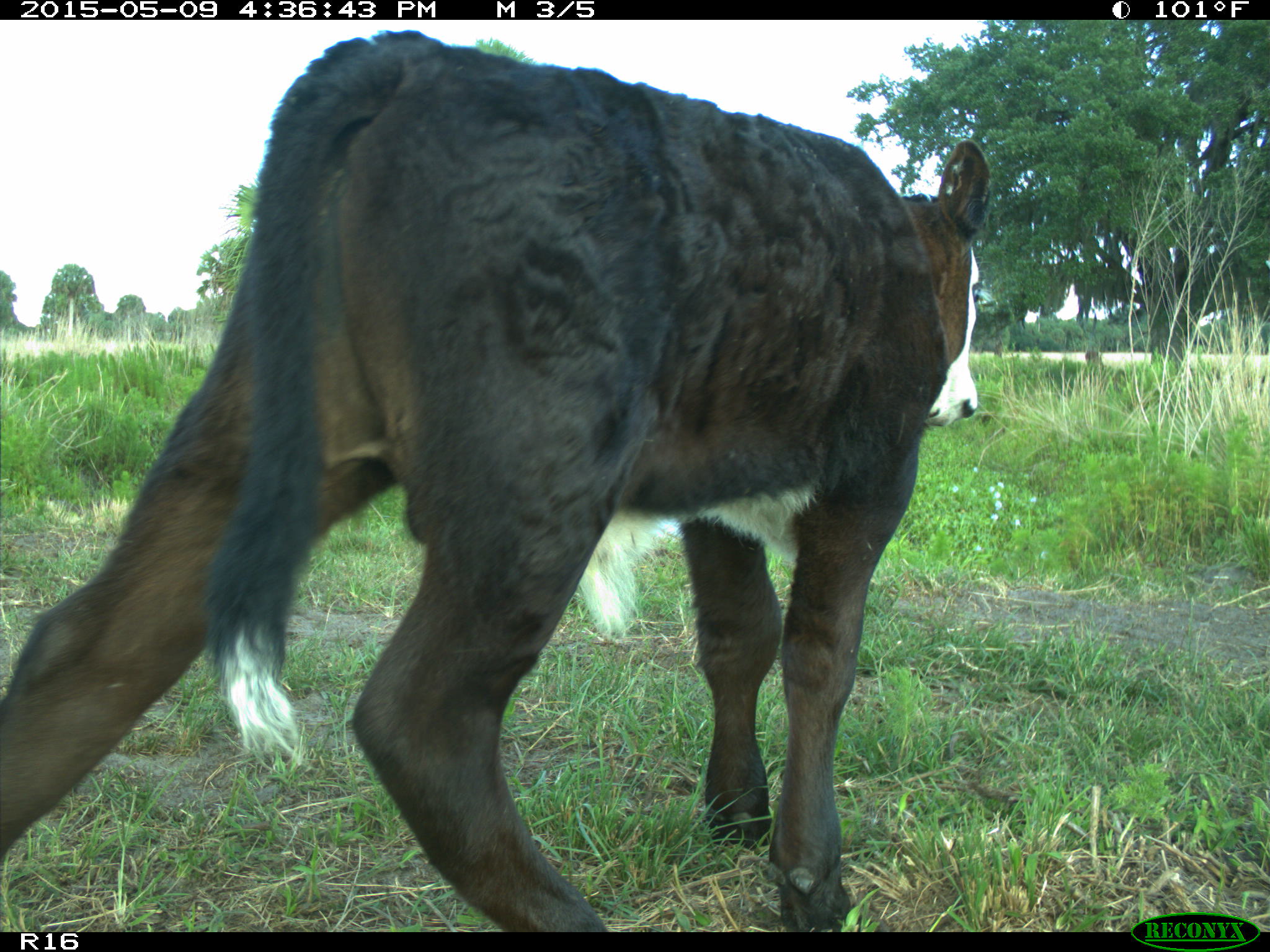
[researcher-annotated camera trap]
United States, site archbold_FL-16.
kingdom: Animalia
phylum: Chordata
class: Mammalia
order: Artiodactyla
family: Bovidae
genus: Bos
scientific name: Bos taurus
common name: domestic cow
Bos taurus (domestic cow).